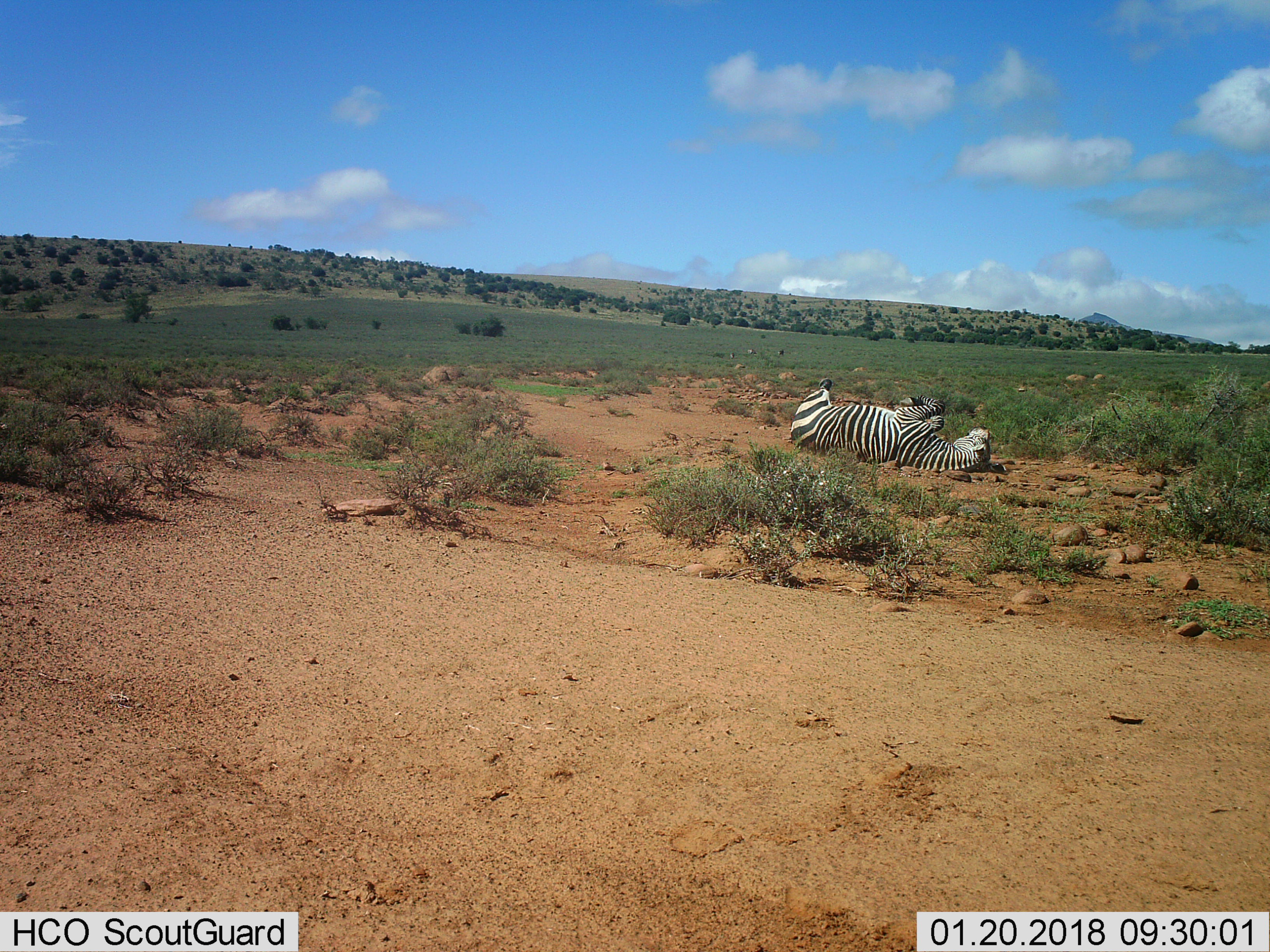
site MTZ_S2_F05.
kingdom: Animalia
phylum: Chordata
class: Mammalia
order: Perissodactyla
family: Equidae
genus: Equus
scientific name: Equus zebra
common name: mountain zebra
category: zebramountain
Zebramountain (mountain zebra) (Equus zebra), count 1. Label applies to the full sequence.